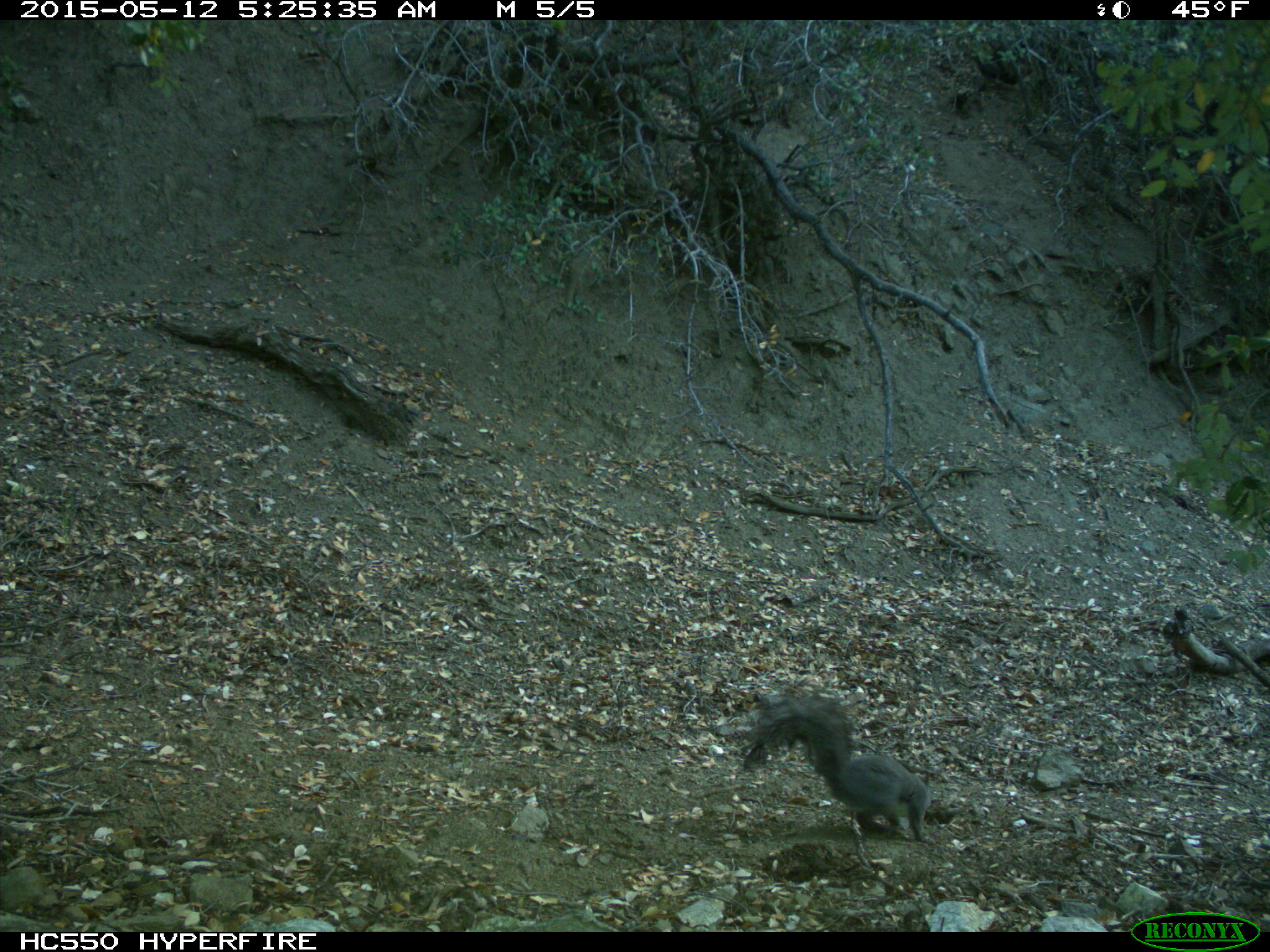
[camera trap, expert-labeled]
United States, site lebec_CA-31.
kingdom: Animalia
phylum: Chordata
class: Mammalia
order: Rodentia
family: Sciuridae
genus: Sciurus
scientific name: Sciurus carolinensis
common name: eastern gray squirrel